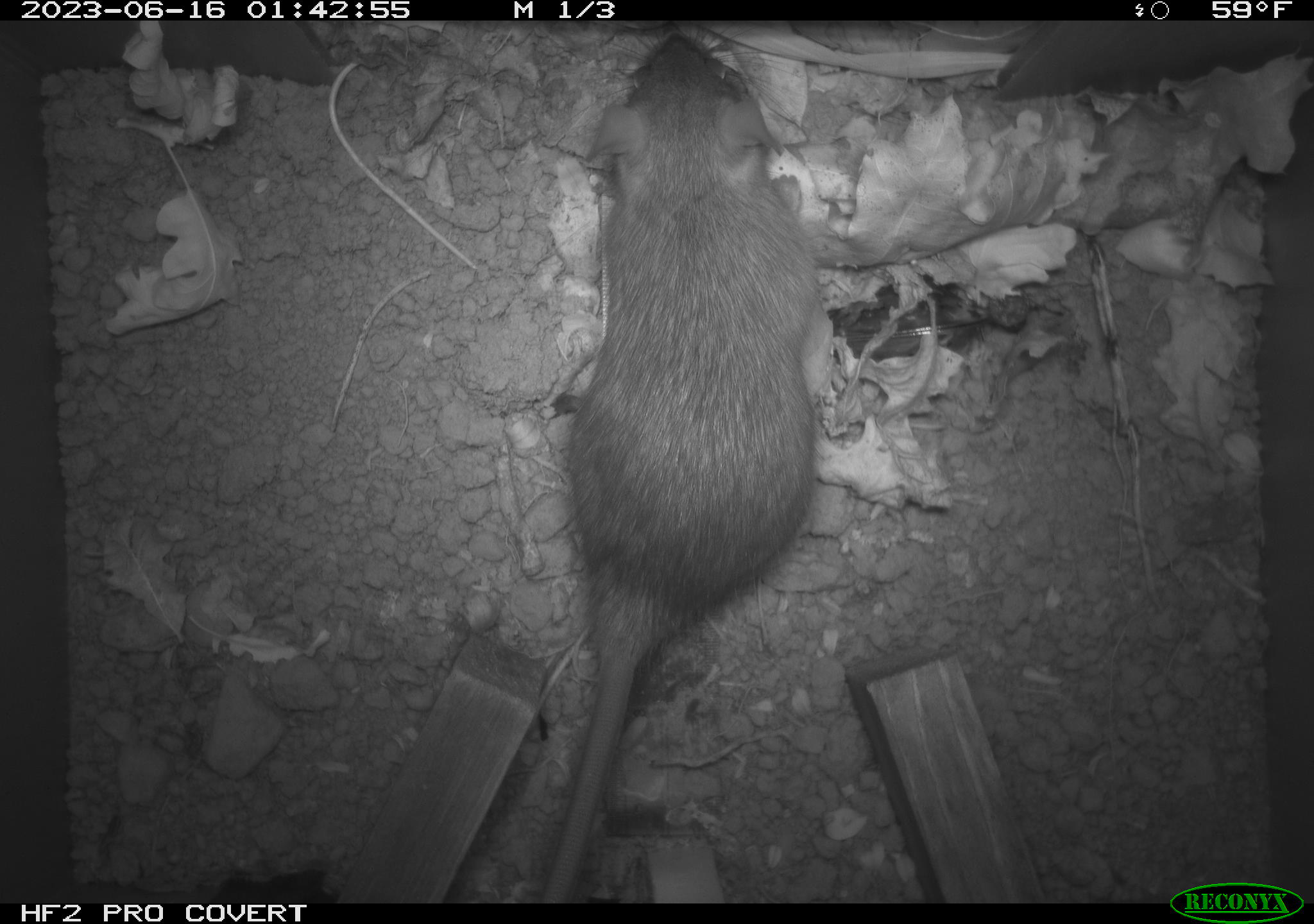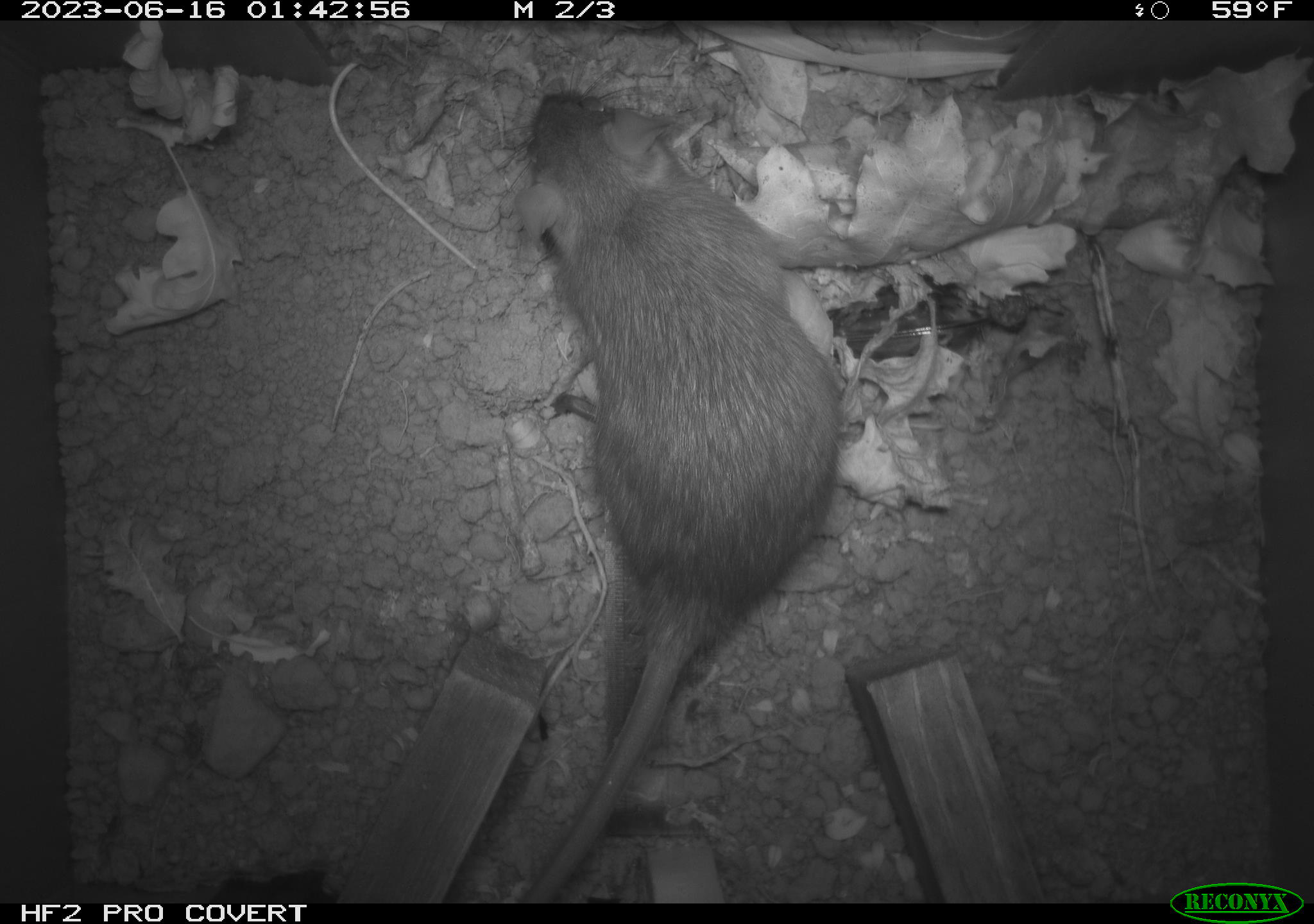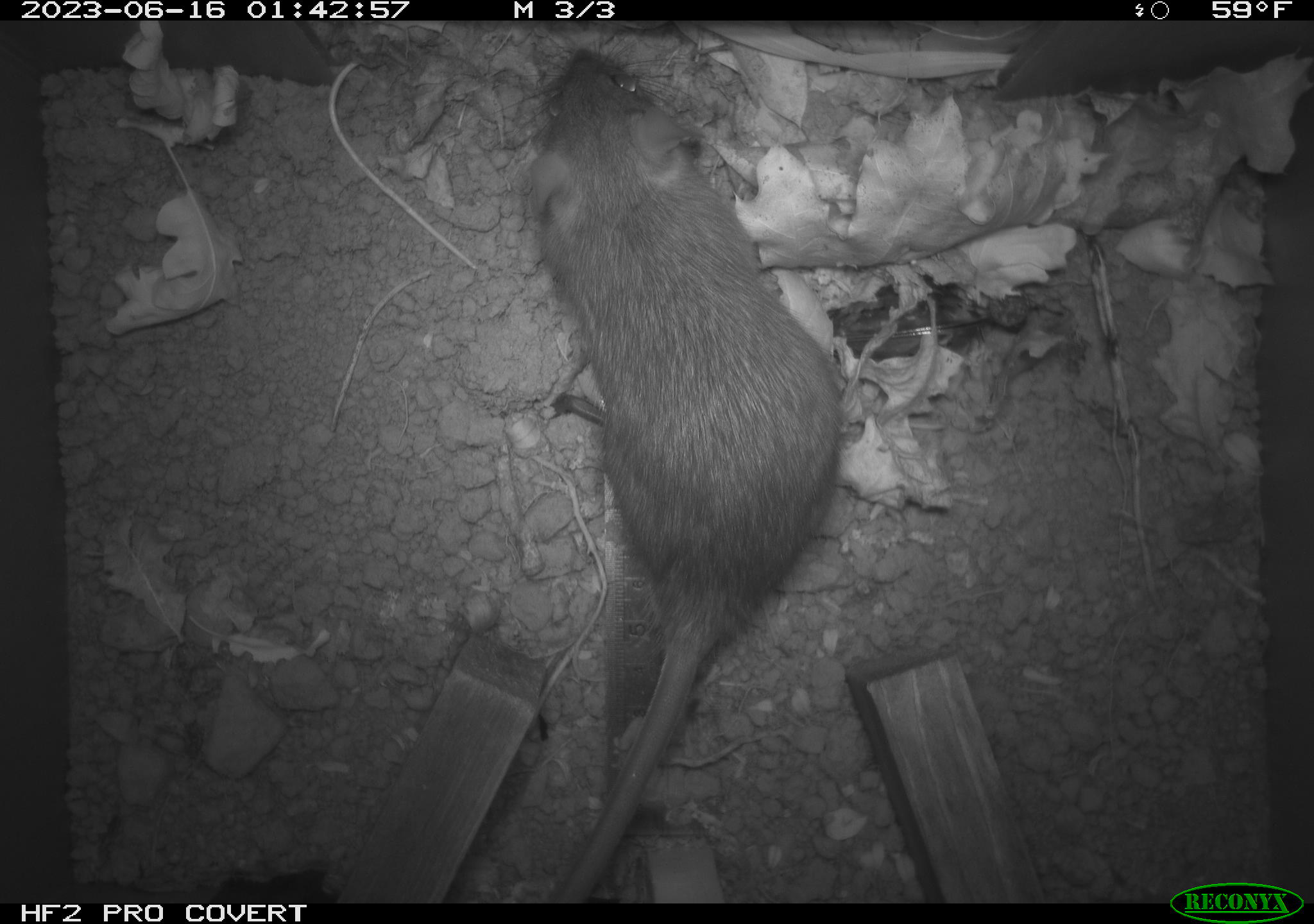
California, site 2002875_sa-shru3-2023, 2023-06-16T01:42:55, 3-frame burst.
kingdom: Animalia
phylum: Chordata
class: Mammalia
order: Rodentia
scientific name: Rodentia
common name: mouse species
Mouse species (Rodentia).